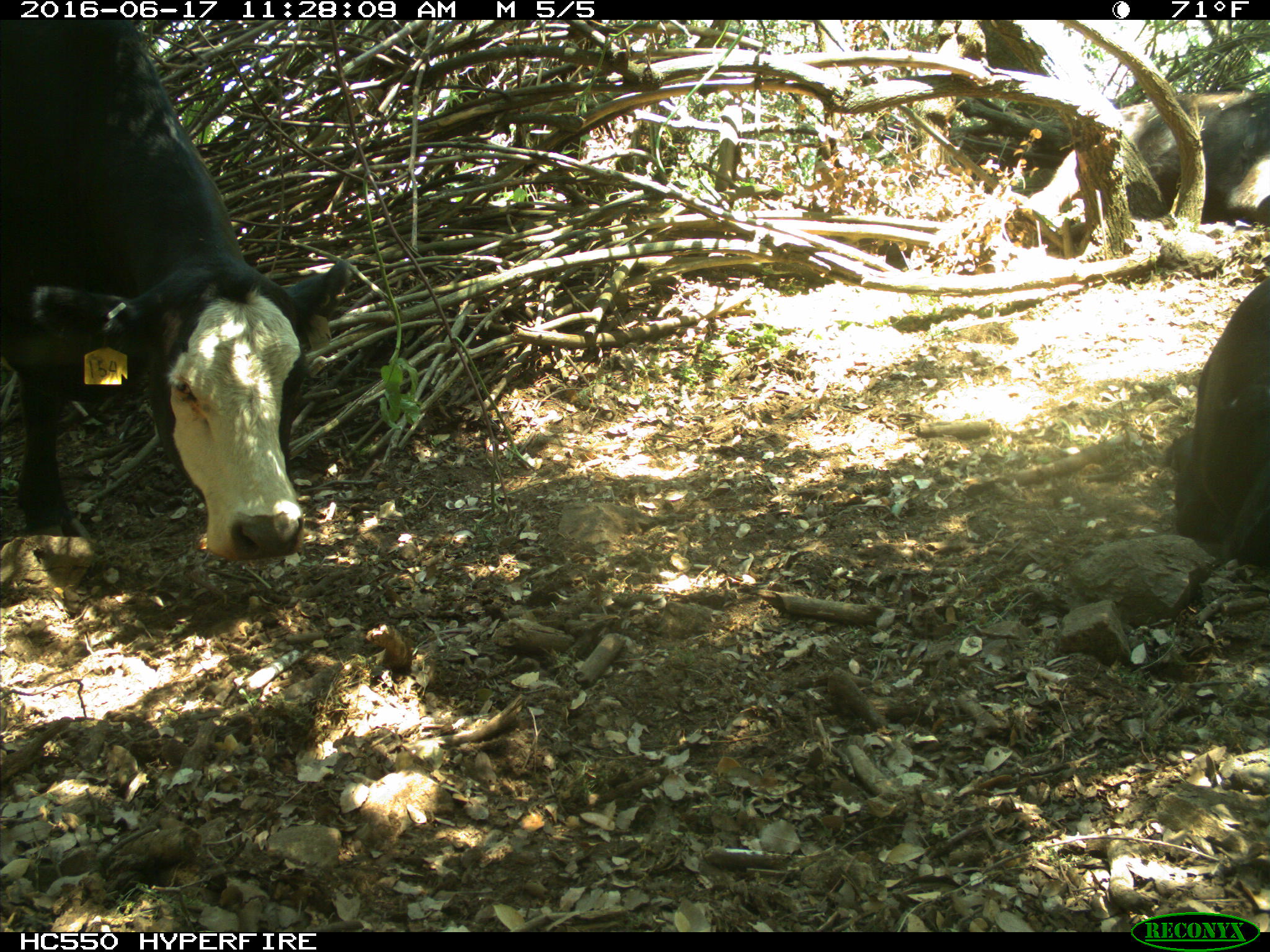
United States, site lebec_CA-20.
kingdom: Animalia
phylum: Chordata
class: Mammalia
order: Artiodactyla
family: Bovidae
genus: Bos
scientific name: Bos taurus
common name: domestic cow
Bos taurus (domestic cow).